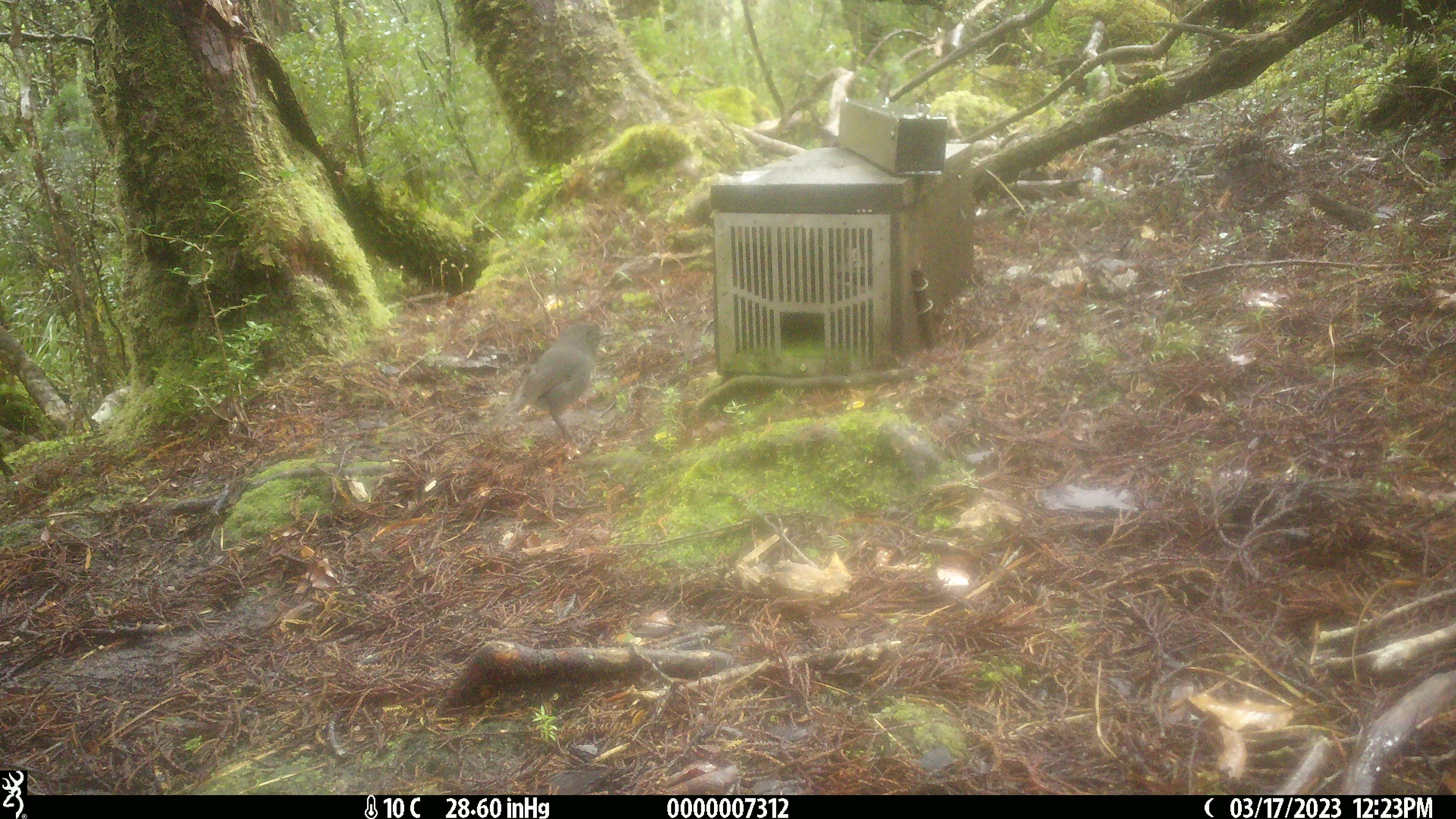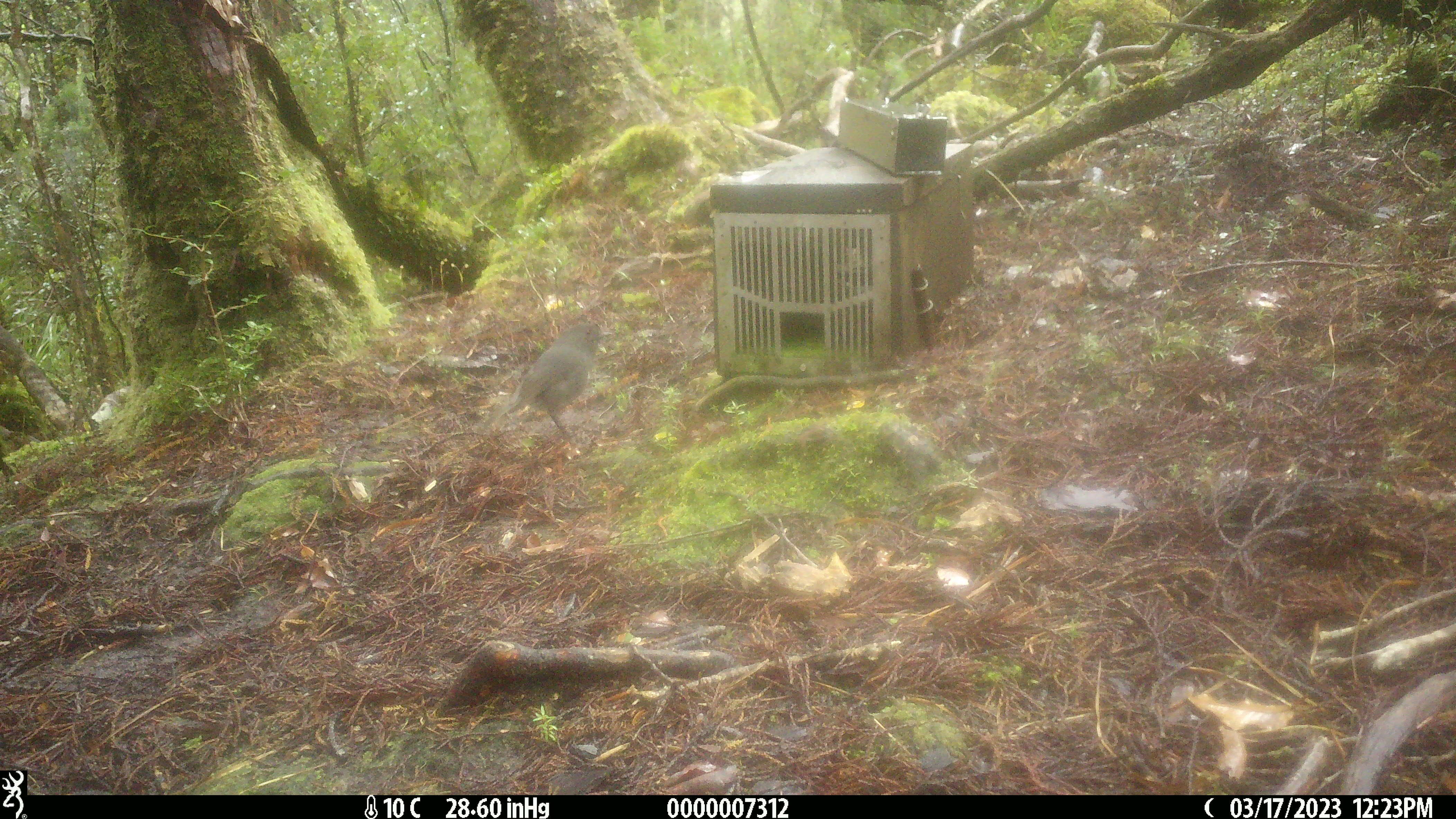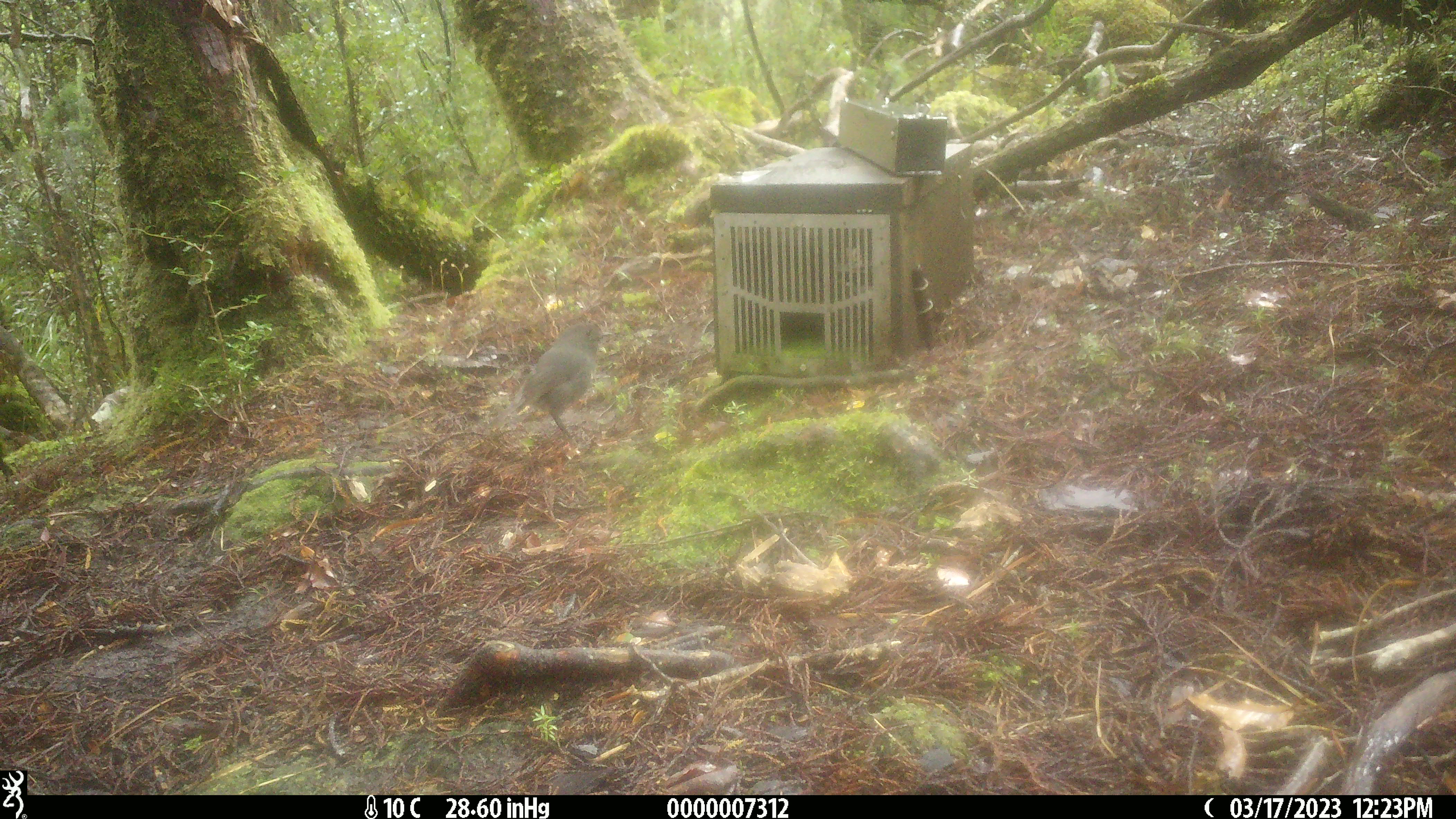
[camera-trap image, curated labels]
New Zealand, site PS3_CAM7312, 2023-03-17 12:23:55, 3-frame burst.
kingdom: Animalia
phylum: Chordata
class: Aves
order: Passeriformes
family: Petroicidae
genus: Petroica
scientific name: Petroica australis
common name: new zealand robin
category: robin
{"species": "robin (new zealand robin) (Petroica australis)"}